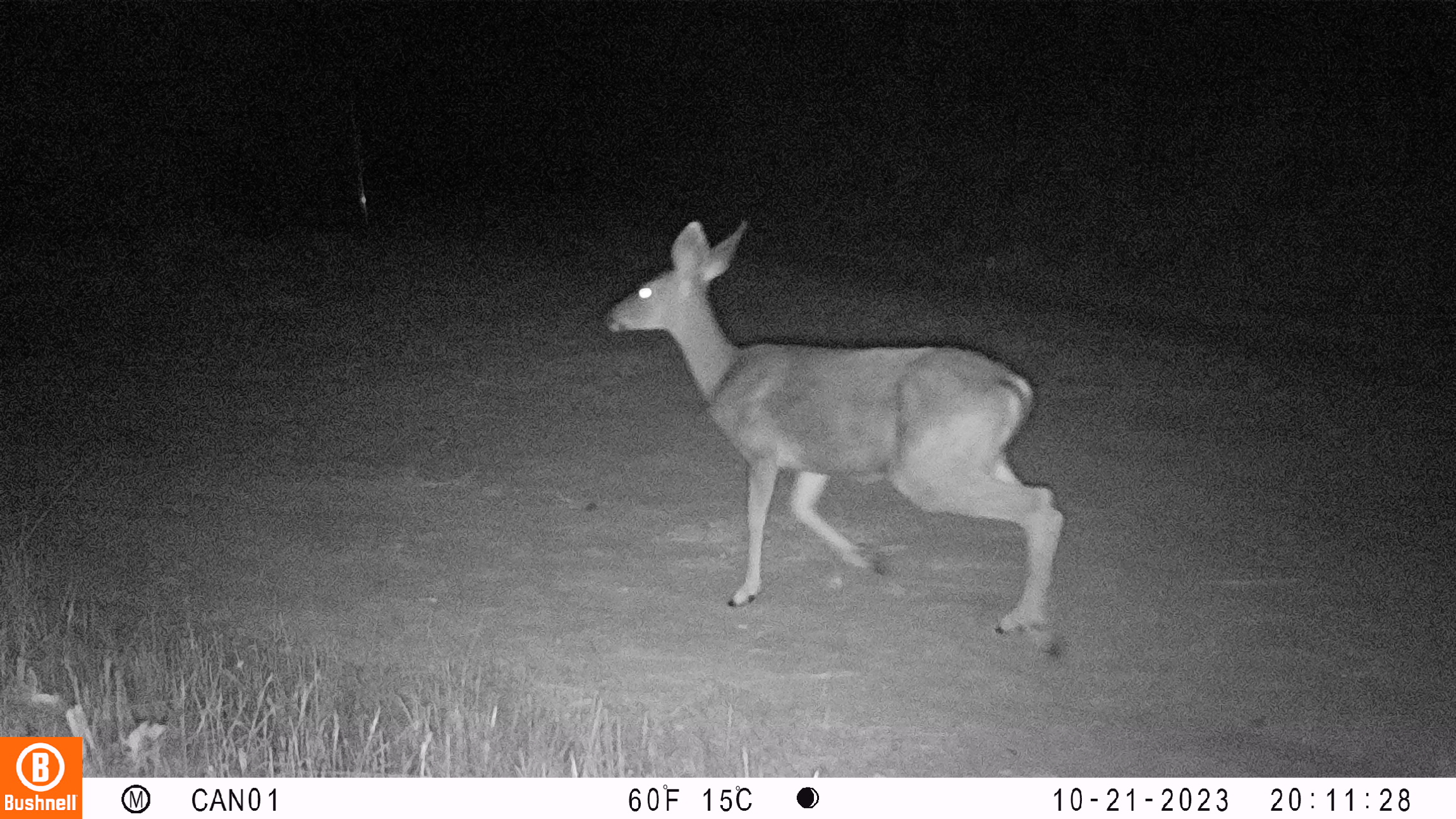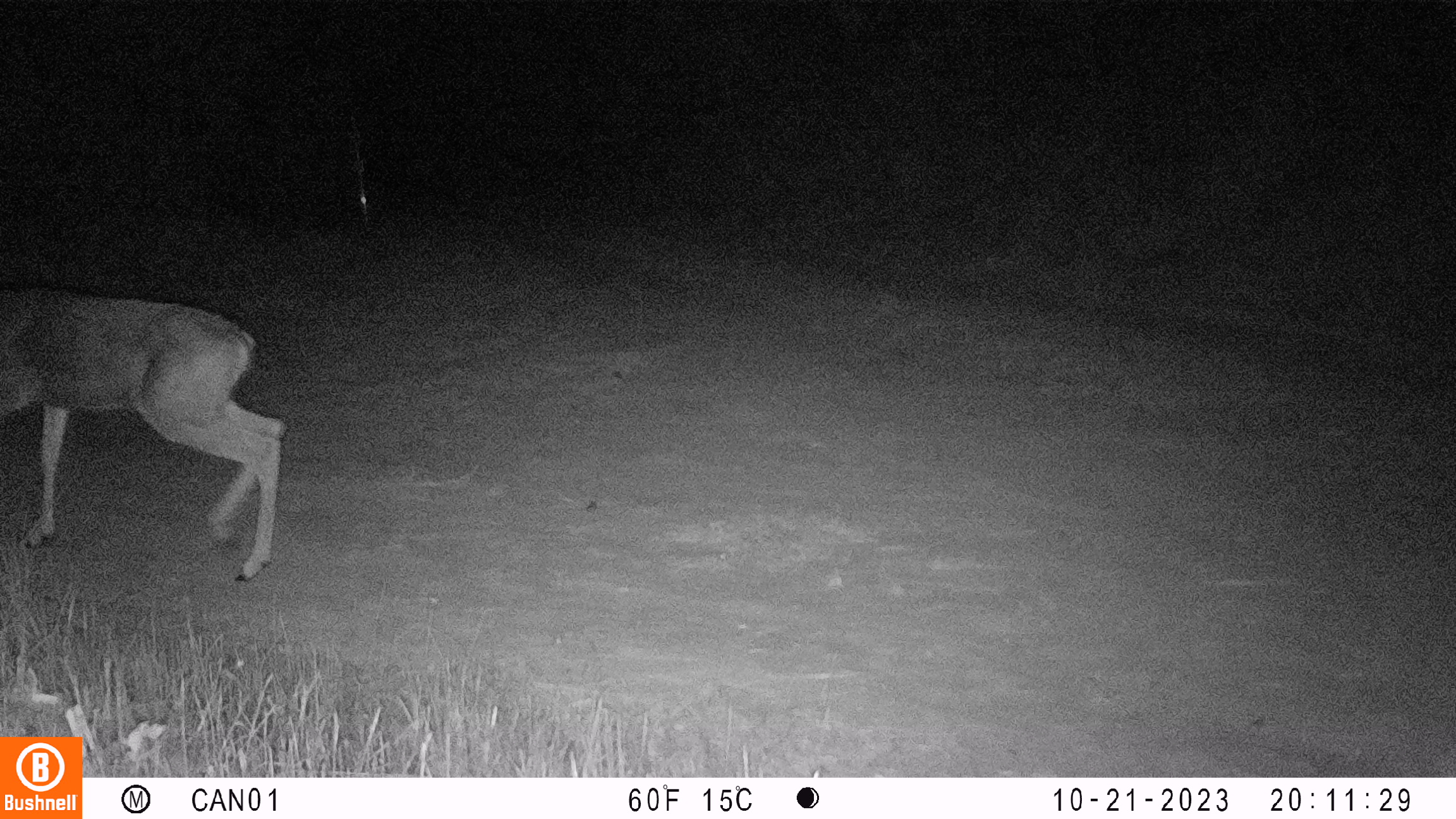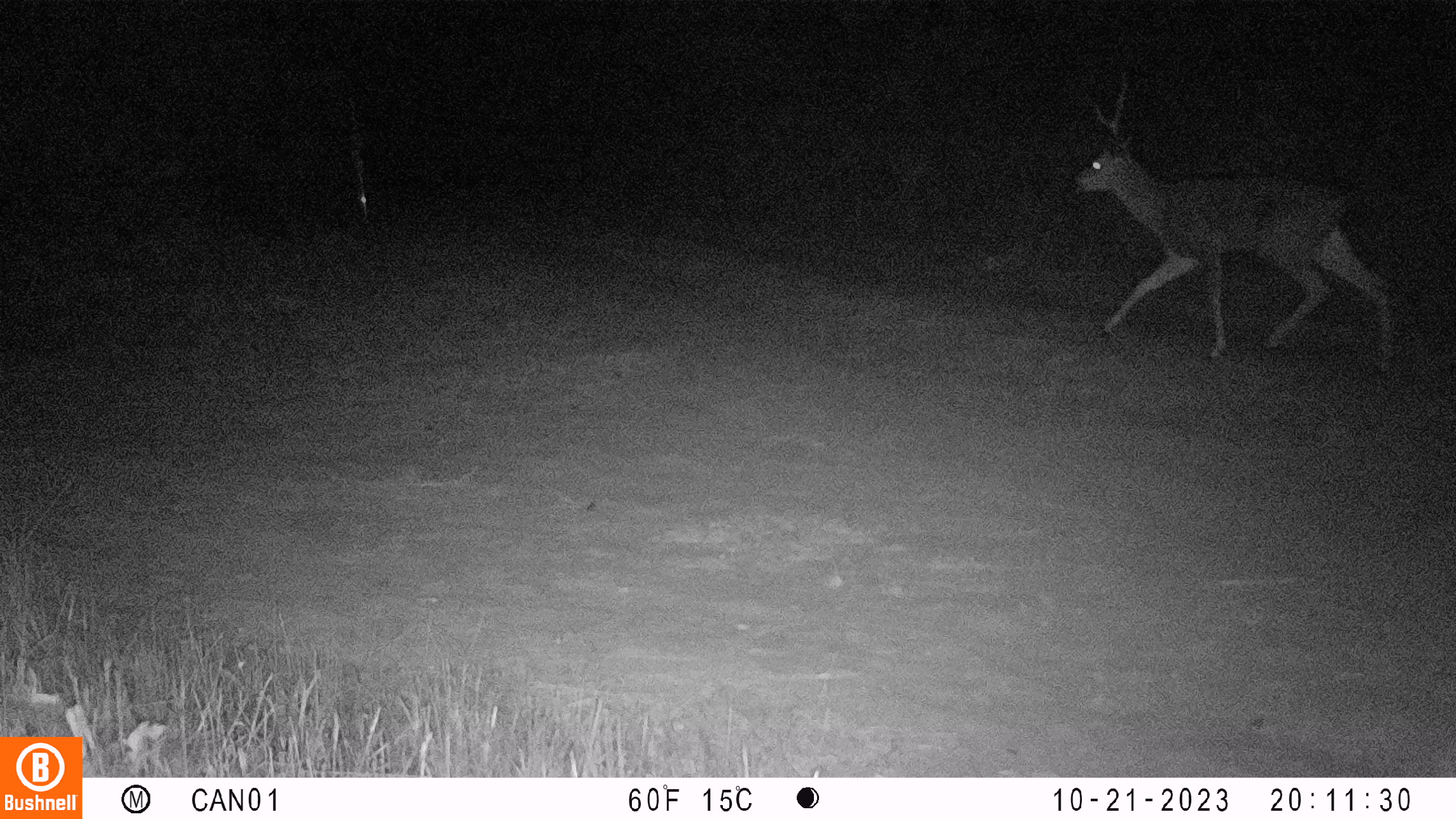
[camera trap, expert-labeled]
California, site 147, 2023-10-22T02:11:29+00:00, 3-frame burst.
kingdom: Animalia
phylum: Chordata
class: Mammalia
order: Artiodactyla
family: Cervidae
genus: Odocoileus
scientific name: Odocoileus hemionus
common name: mule deer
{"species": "mule deer (Odocoileus hemionus)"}